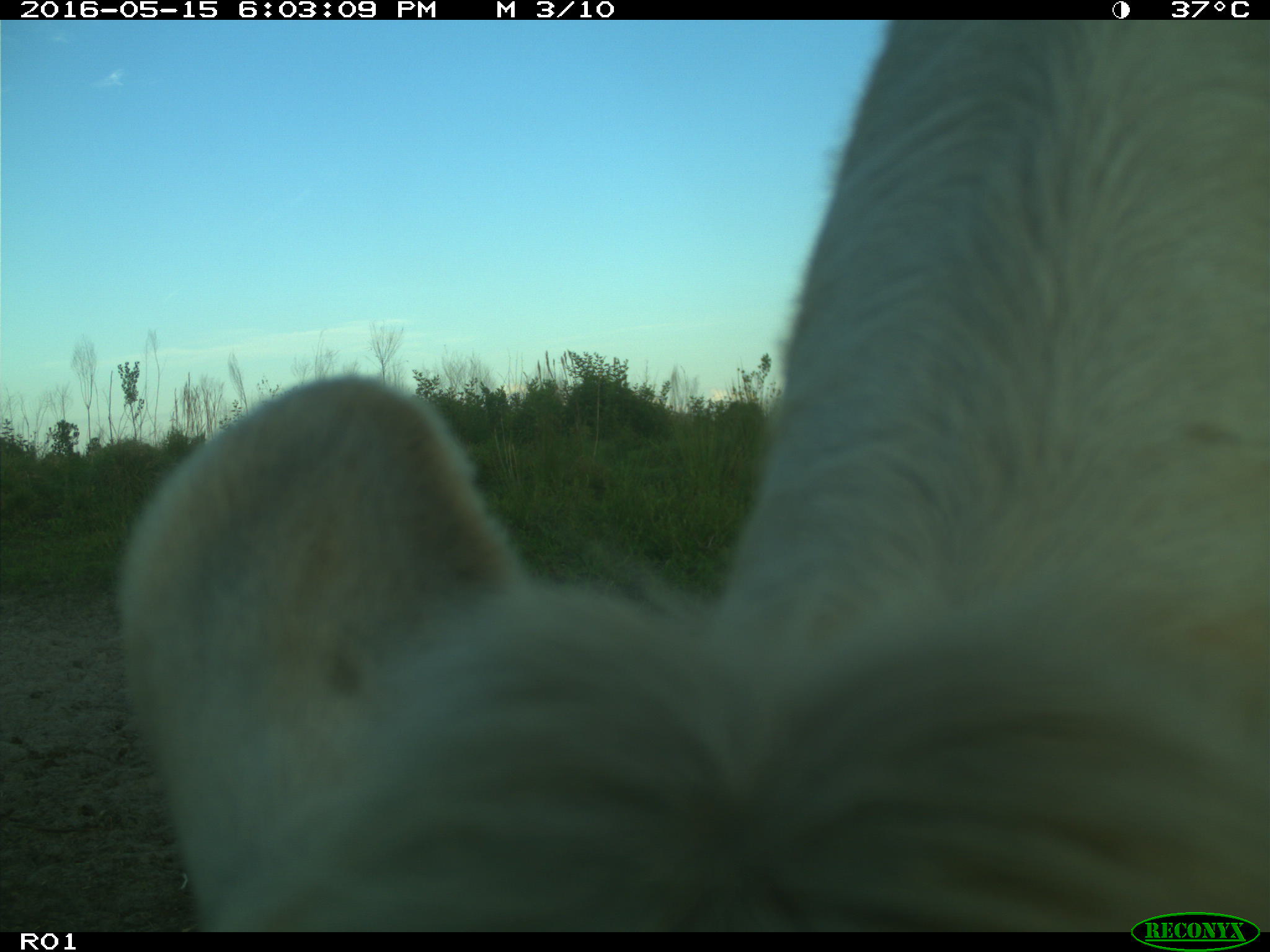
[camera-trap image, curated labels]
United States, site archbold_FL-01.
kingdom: Animalia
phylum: Chordata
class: Mammalia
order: Artiodactyla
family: Bovidae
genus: Bos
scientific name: Bos taurus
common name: domestic cow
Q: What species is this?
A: Bos taurus (domestic cow).